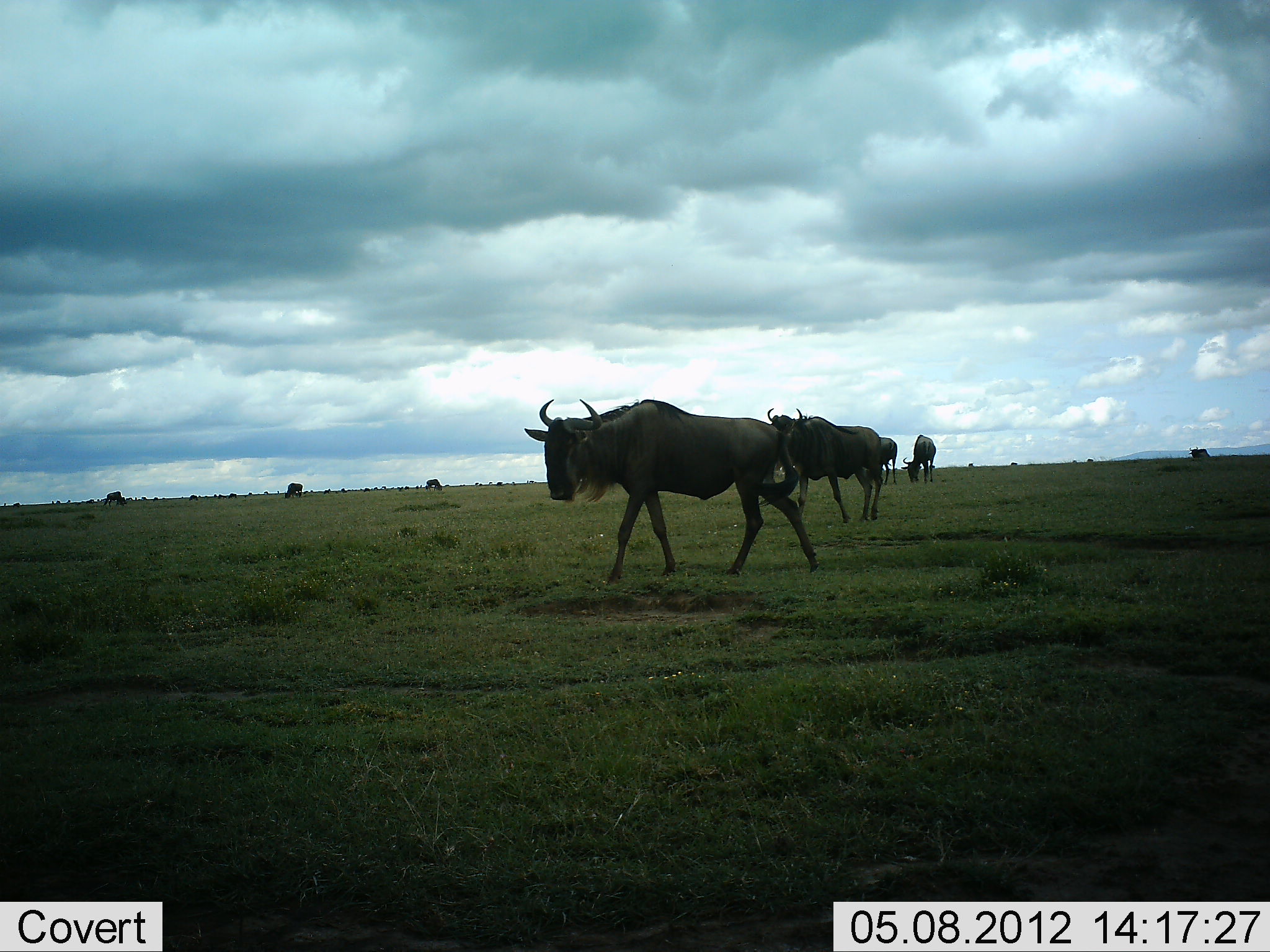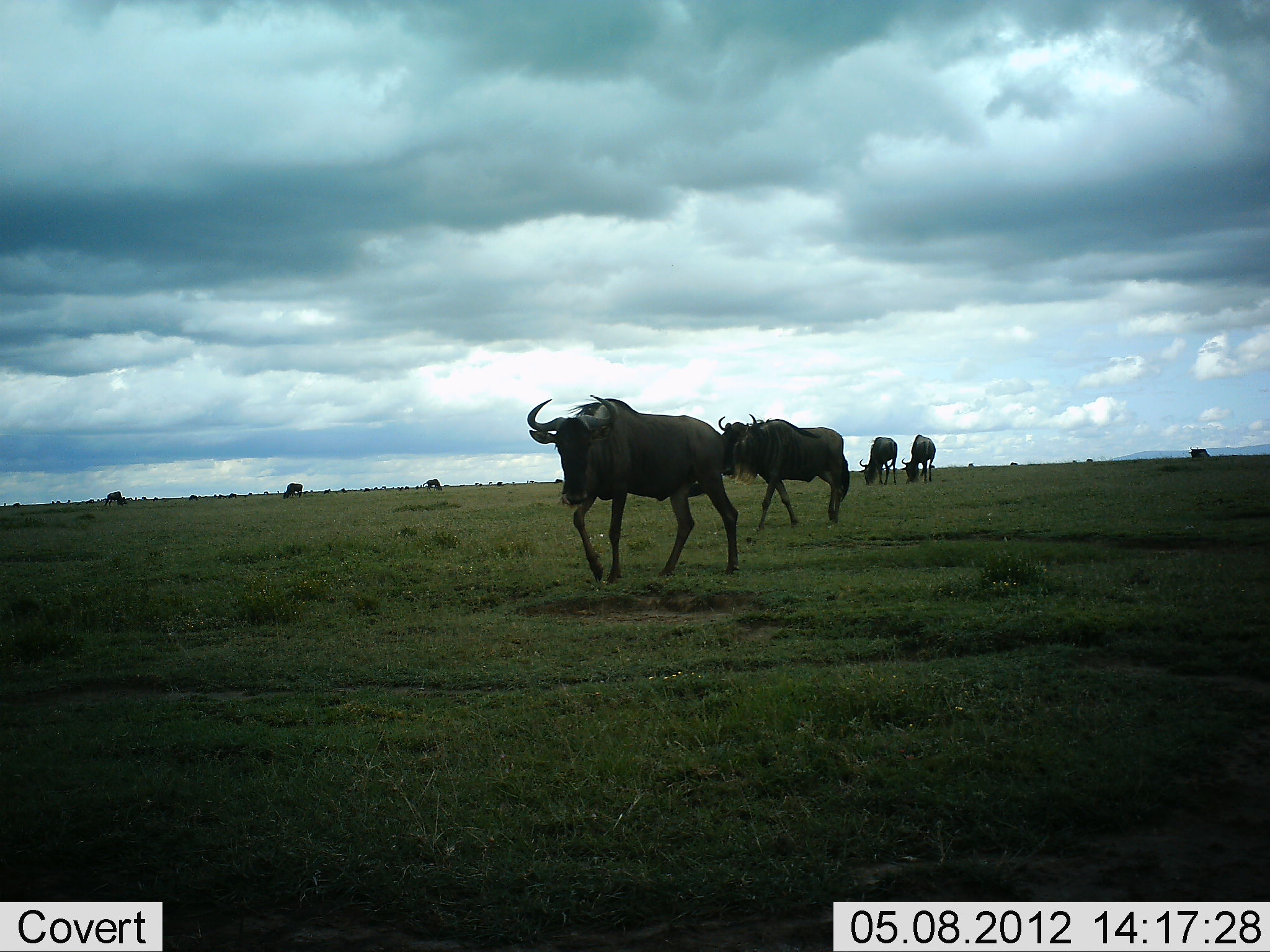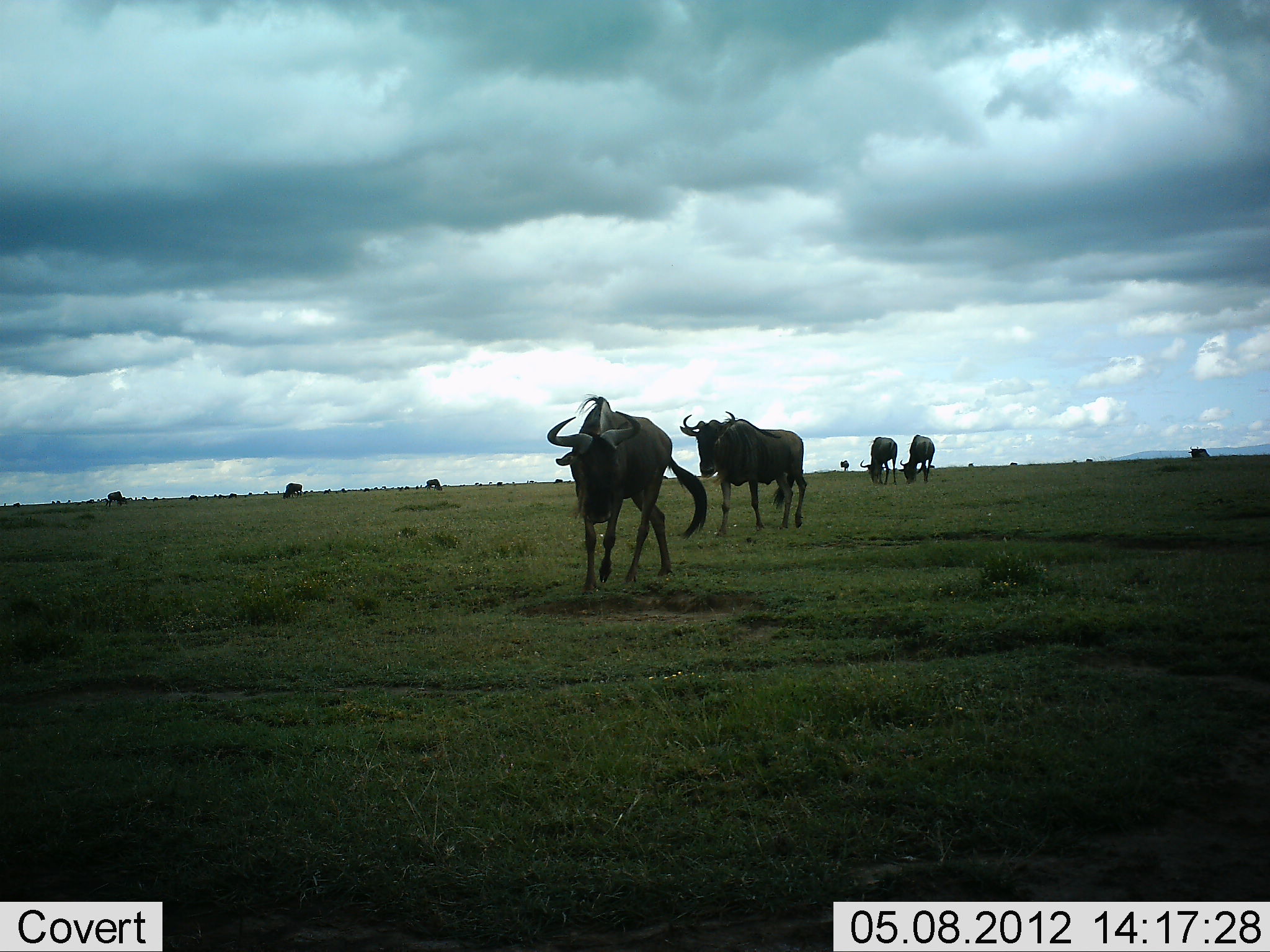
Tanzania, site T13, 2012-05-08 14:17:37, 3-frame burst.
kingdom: Animalia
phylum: Chordata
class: Mammalia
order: Artiodactyla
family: Bovidae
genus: Connochaetes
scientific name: Connochaetes taurinus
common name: blue wildebeest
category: wildebeest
Wildebeest (blue wildebeest) (Connochaetes taurinus), count 8. Behavior (volunteer vote fractions): standing 30%, resting 10%, moving 90%, interacting 0%. Young present (vote fraction): 0%. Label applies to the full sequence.